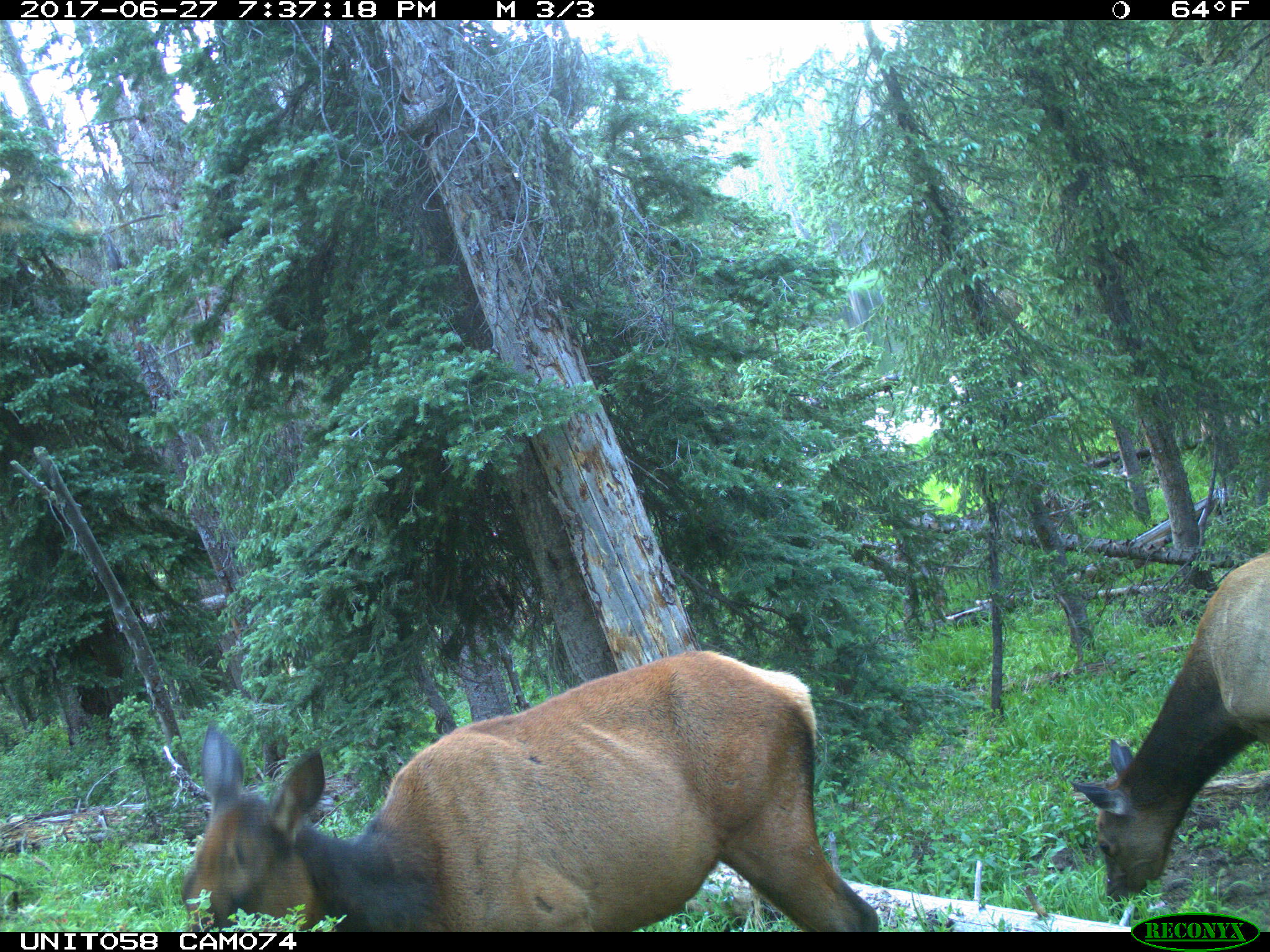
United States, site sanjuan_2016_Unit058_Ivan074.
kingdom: Animalia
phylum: Chordata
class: Mammalia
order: Artiodactyla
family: Cervidae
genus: Cervus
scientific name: Cervus elaphus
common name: red deer